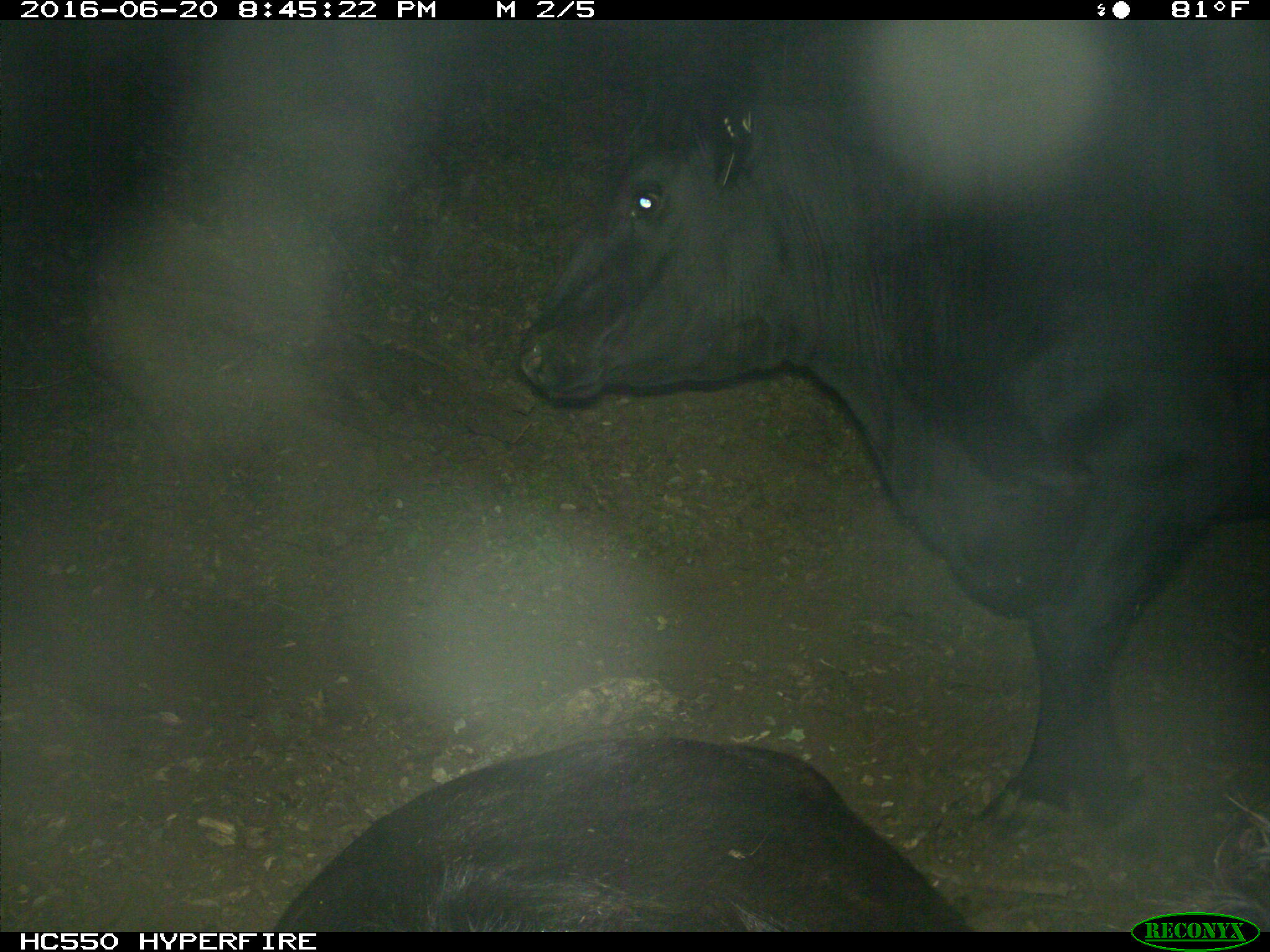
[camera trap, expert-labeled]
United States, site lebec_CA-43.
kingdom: Animalia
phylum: Chordata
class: Mammalia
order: Artiodactyla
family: Bovidae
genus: Bos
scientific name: Bos taurus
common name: domestic cow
Bos taurus (domestic cow).